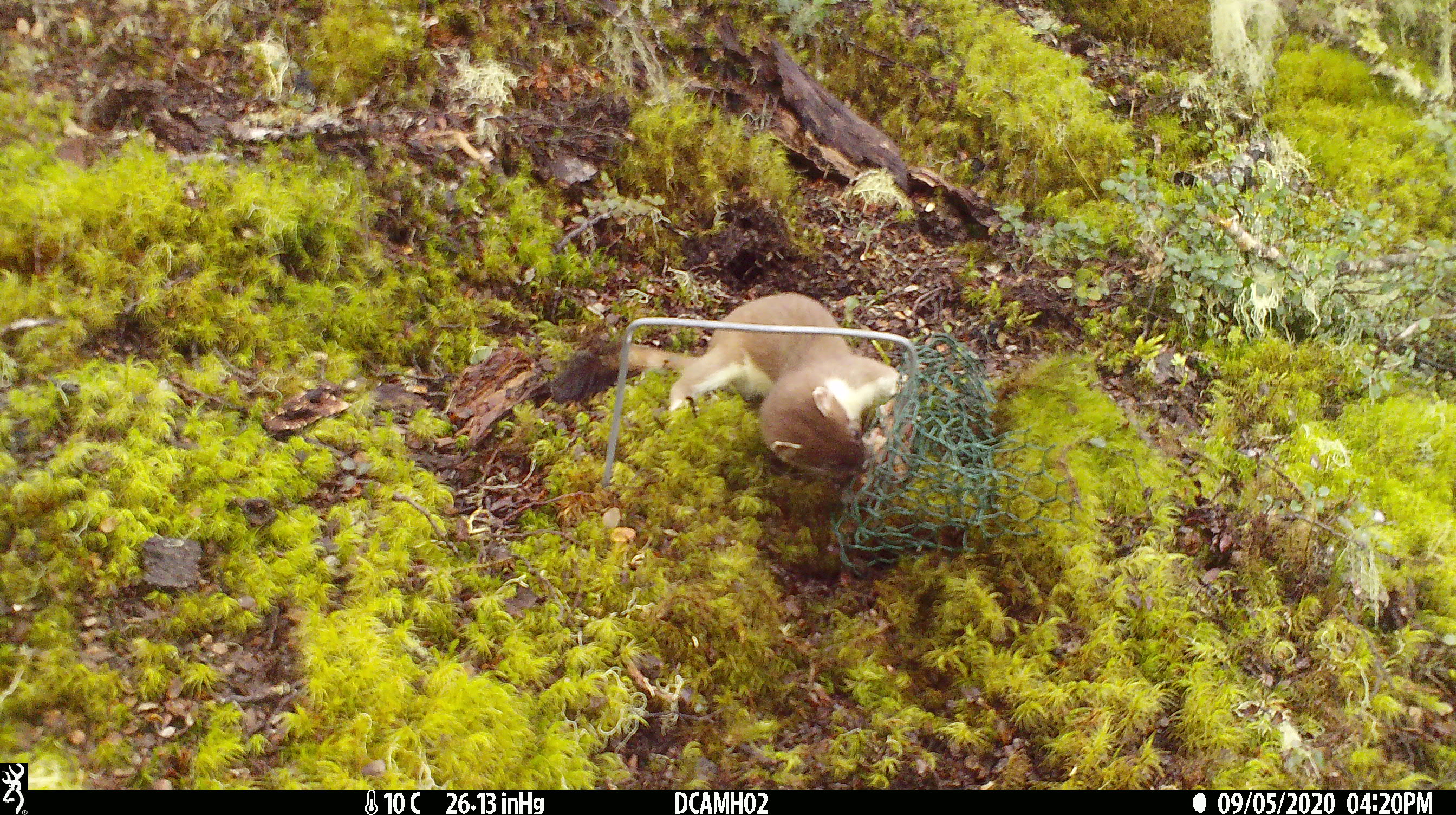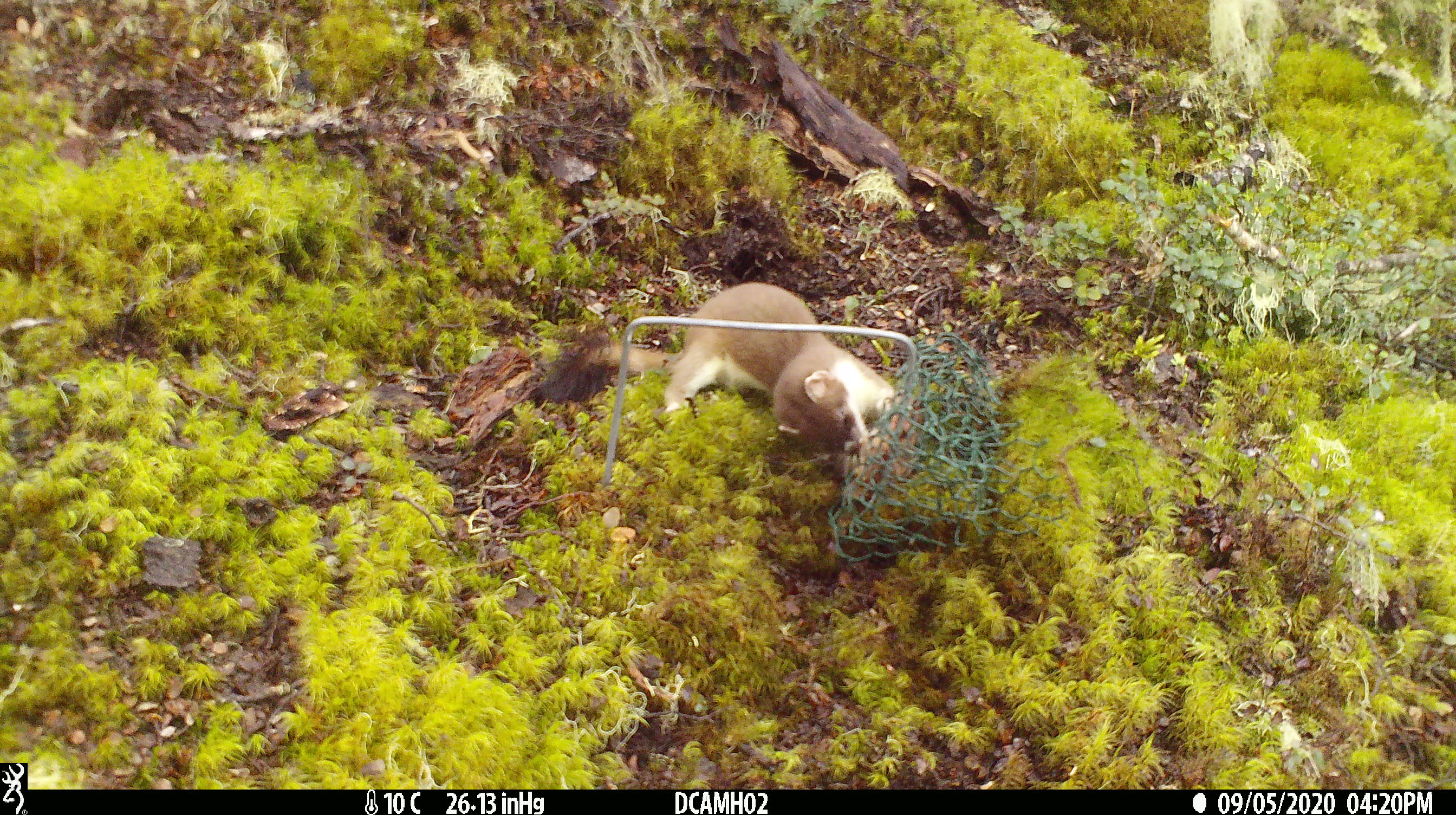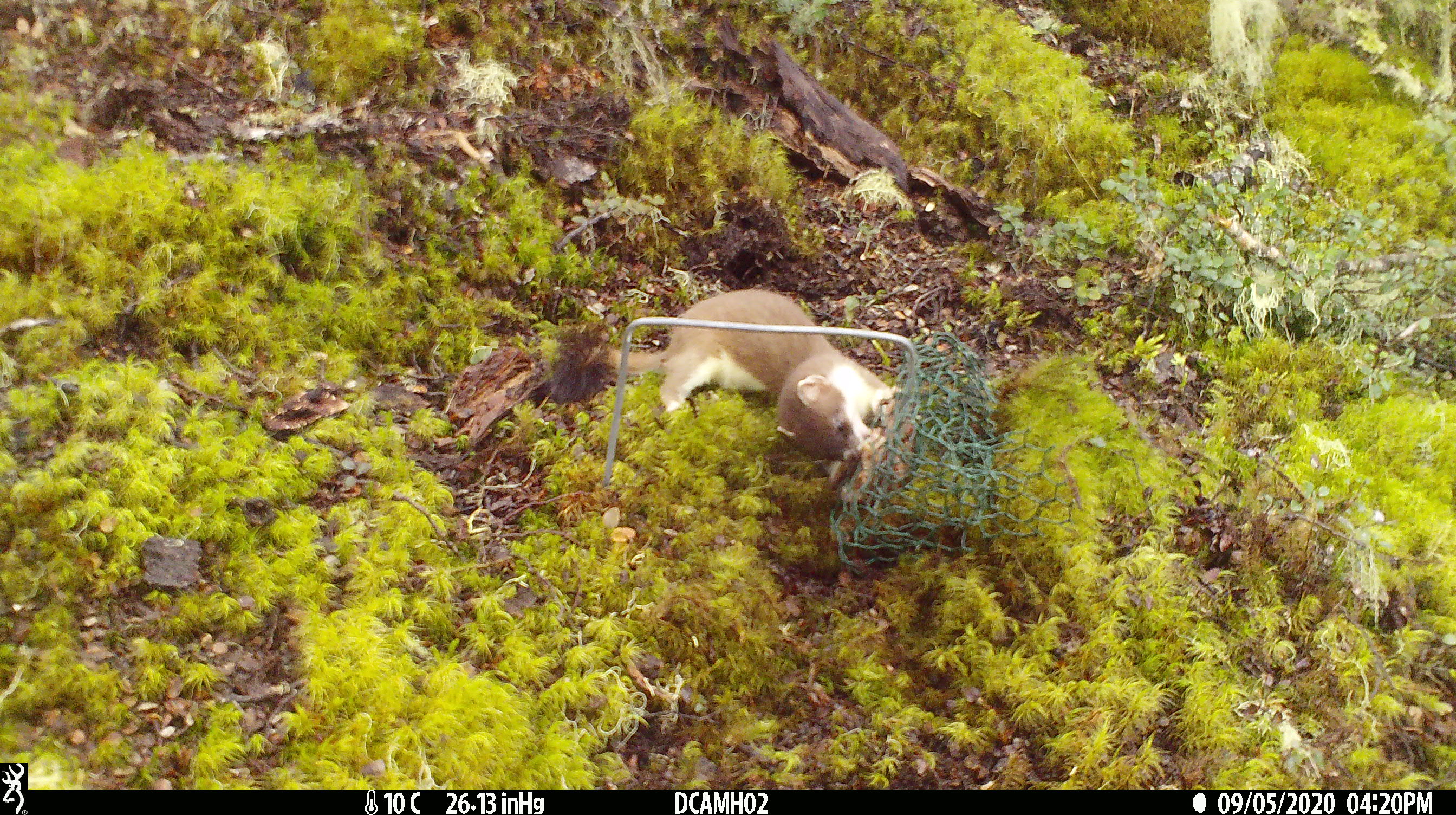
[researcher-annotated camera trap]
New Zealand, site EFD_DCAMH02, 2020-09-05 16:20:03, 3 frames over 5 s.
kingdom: Animalia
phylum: Chordata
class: Mammalia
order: Carnivora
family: Mustelidae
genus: Mustela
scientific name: Mustela erminea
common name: stoat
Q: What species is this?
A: Stoat (Mustela erminea).